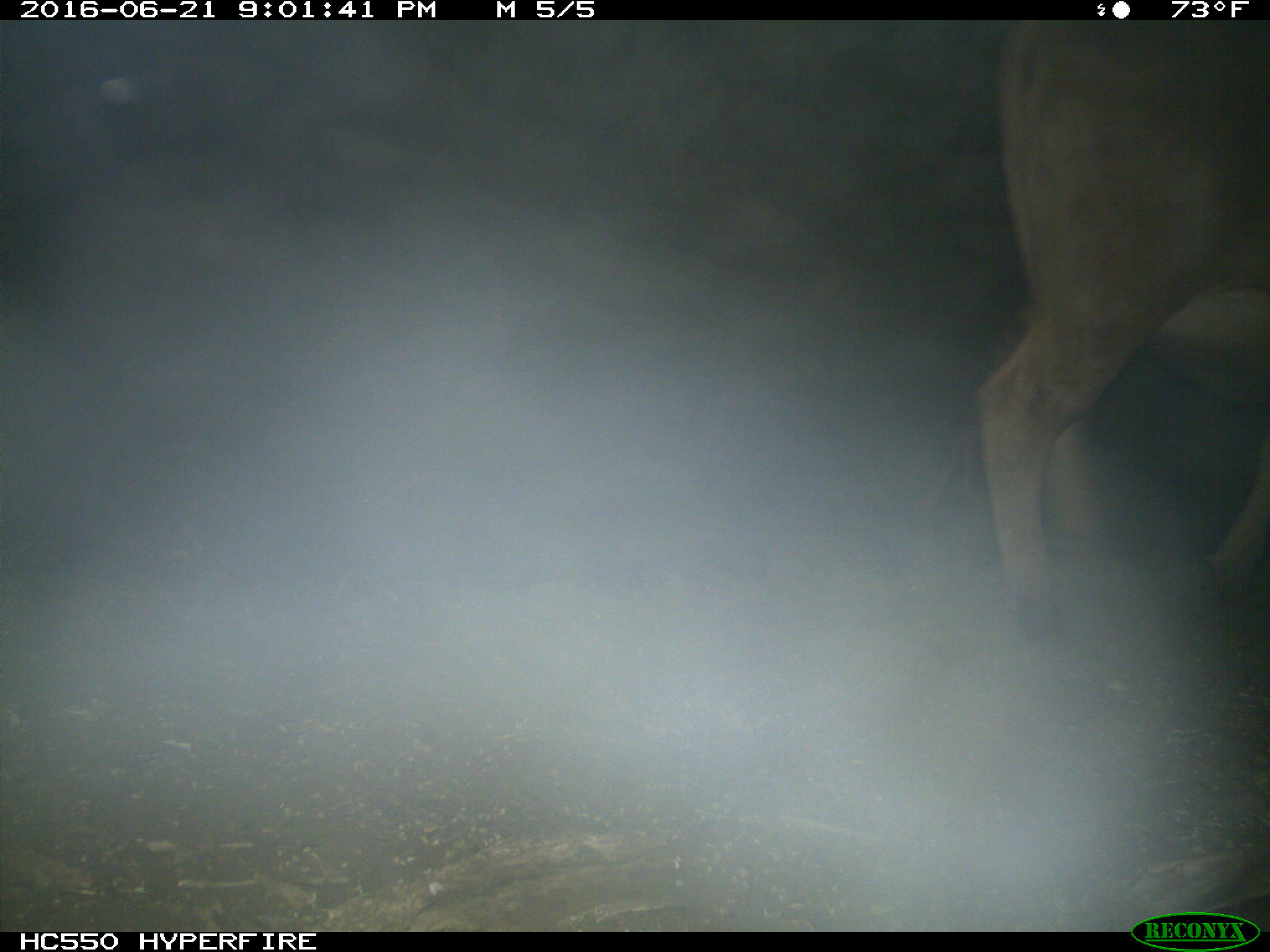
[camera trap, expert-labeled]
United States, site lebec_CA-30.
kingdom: Animalia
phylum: Chordata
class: Mammalia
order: Artiodactyla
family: Bovidae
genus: Bos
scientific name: Bos taurus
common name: domestic cow